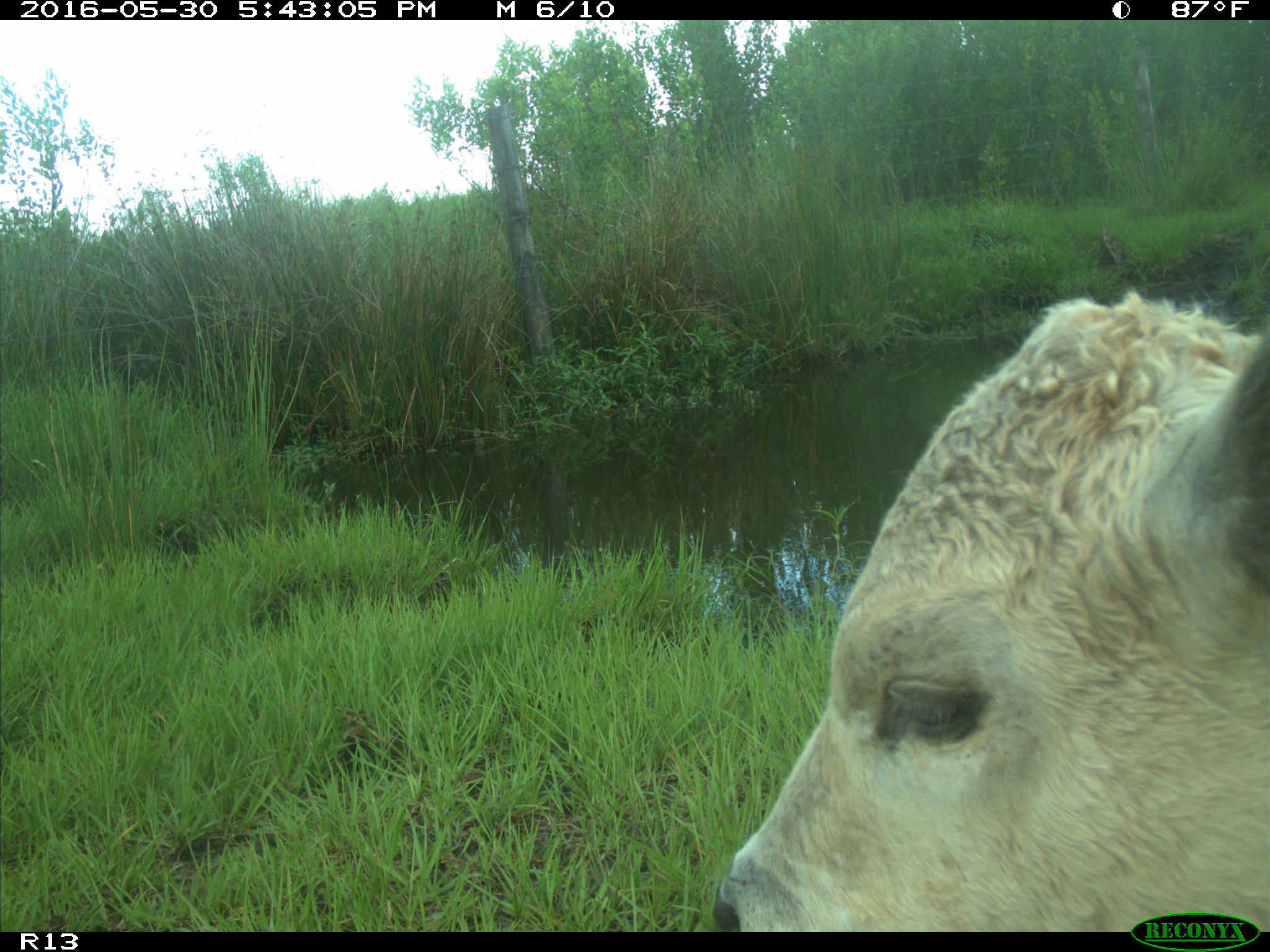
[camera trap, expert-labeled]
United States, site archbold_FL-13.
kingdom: Animalia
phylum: Chordata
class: Mammalia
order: Artiodactyla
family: Bovidae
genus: Bos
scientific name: Bos taurus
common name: domestic cow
Bos taurus (domestic cow).